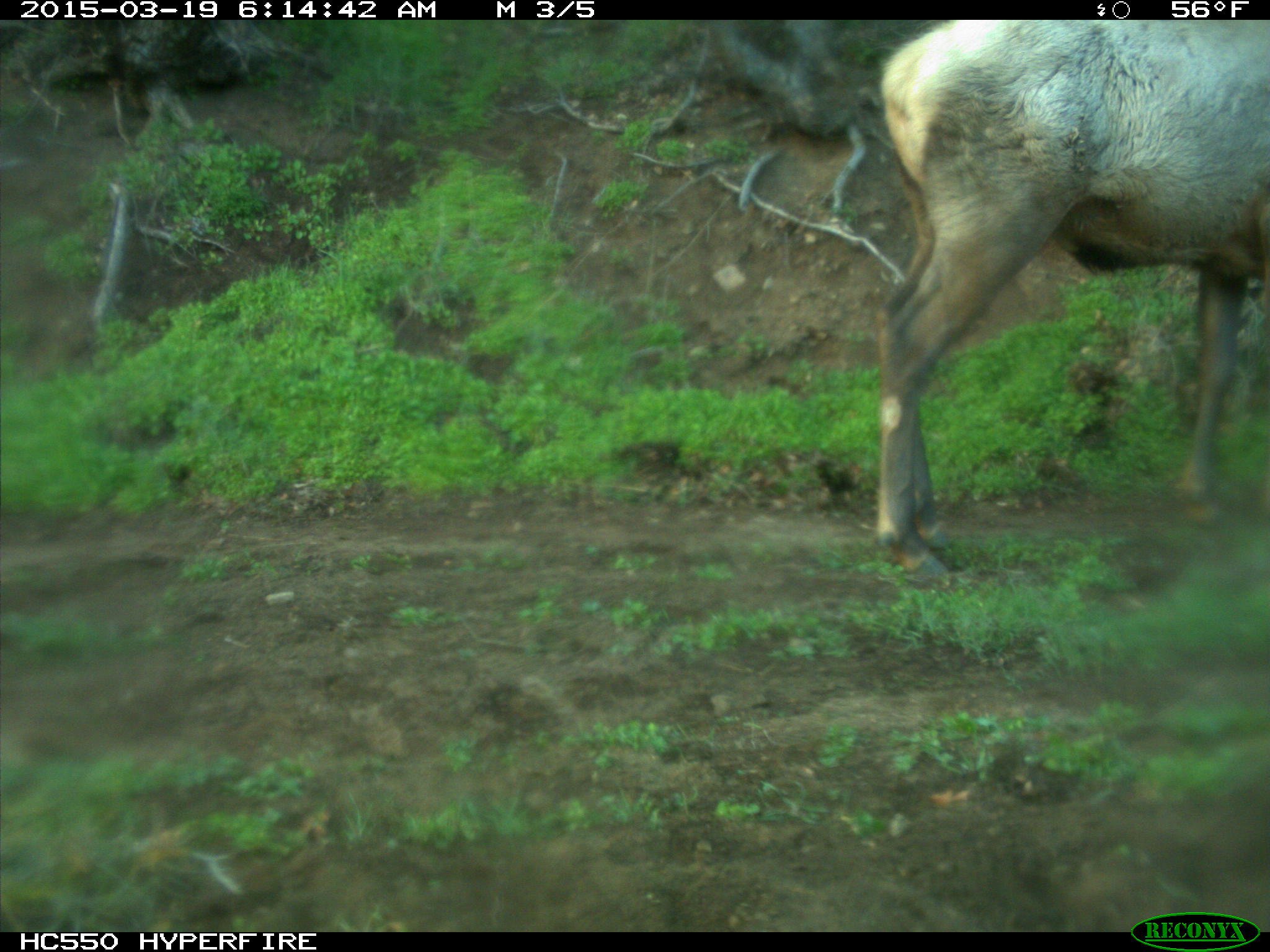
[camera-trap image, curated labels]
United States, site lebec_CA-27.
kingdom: Animalia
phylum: Chordata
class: Mammalia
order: Artiodactyla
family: Cervidae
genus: Cervus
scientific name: Cervus canadensis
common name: elk